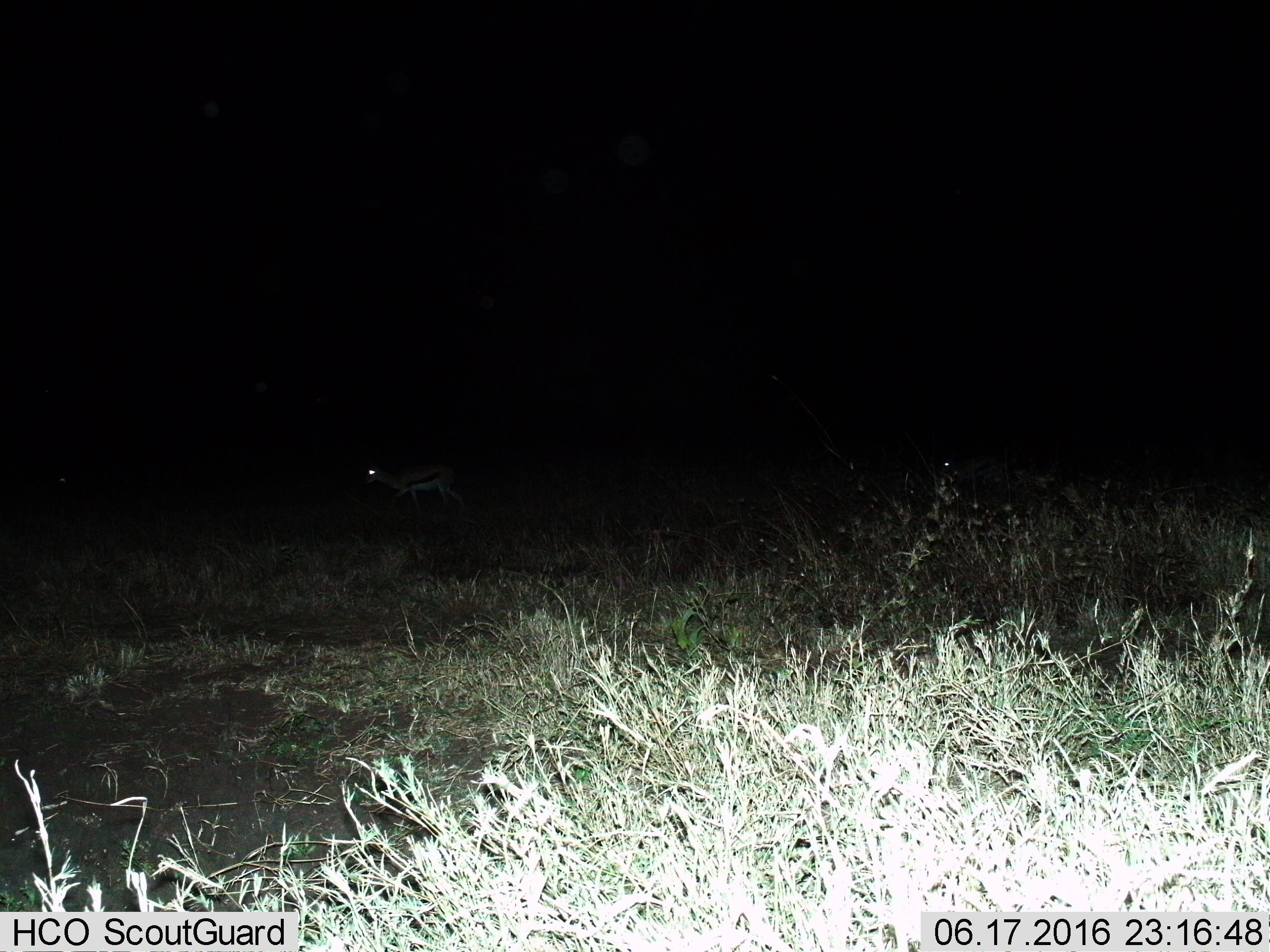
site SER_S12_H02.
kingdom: Animalia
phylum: Chordata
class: Mammalia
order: Artiodactyla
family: Bovidae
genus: Eudorcas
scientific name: Eudorcas thomsonii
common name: thomson's gazelle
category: gazellethomsons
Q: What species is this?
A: Gazellethomsons (thomson's gazelle) (Eudorcas thomsonii).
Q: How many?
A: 1.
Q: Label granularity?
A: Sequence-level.